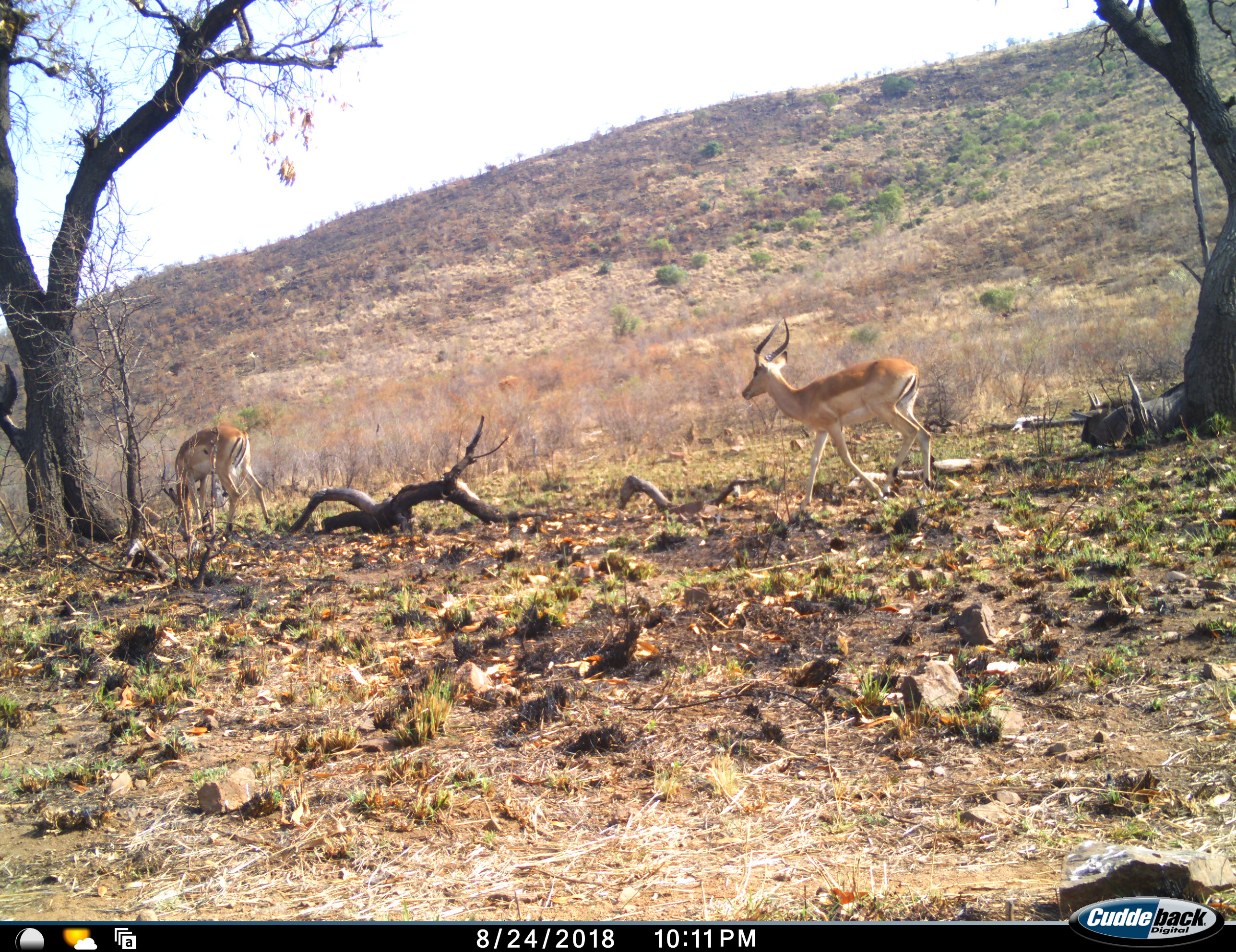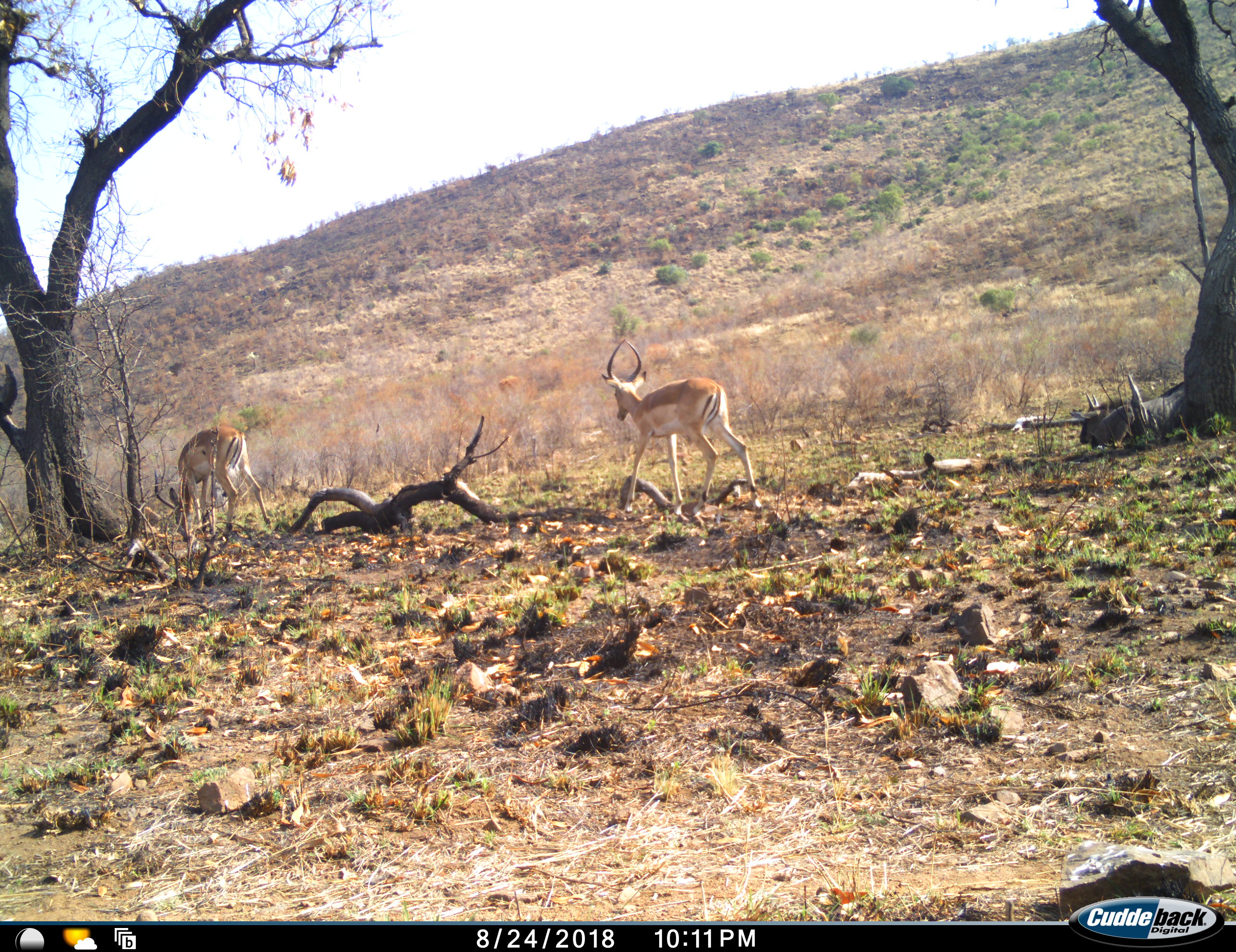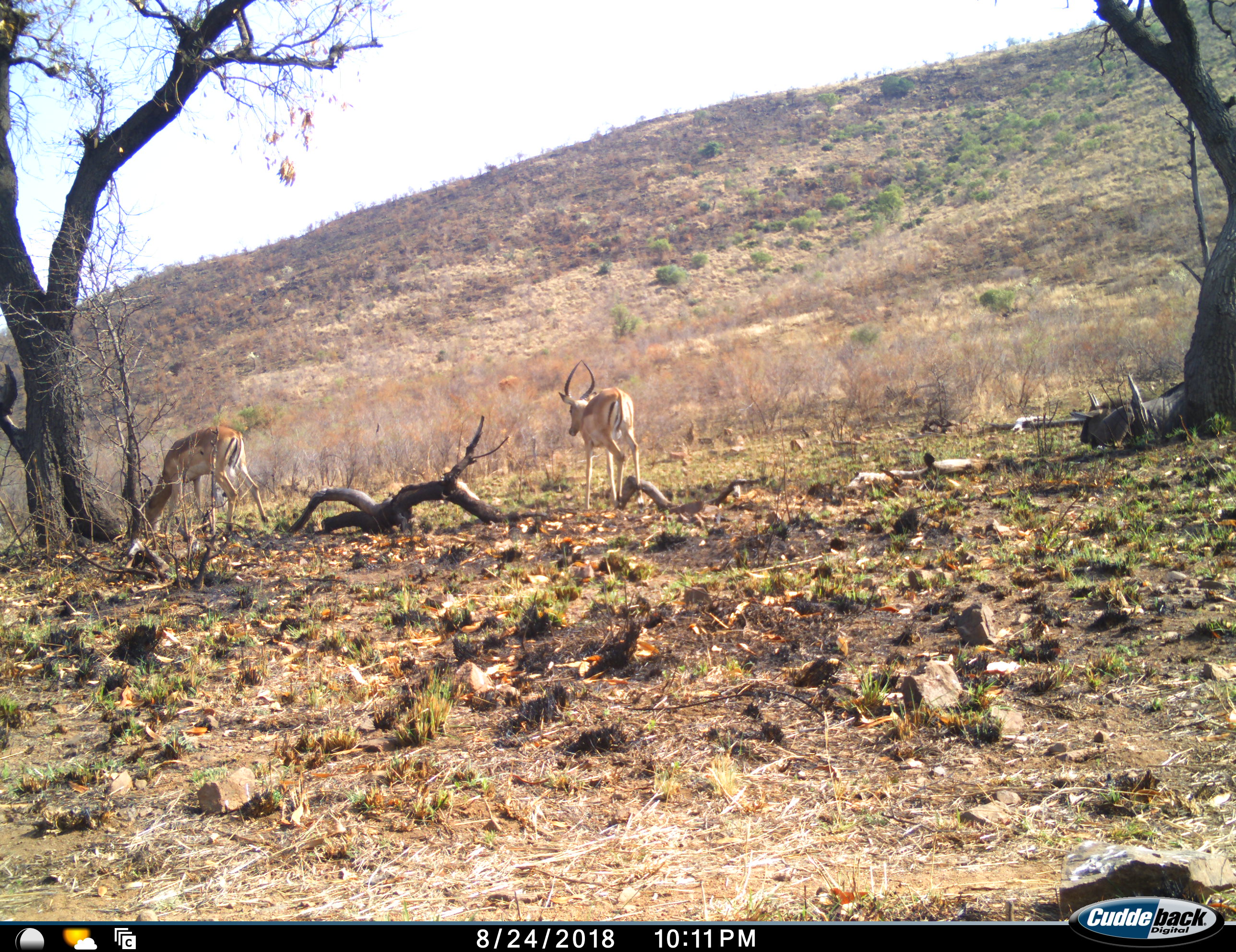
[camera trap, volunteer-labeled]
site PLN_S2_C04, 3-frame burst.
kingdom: Animalia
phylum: Chordata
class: Mammalia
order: Artiodactyla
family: Bovidae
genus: Aepyceros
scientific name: Aepyceros melampus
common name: impala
Impala (Aepyceros melampus), count 2. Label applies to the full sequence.